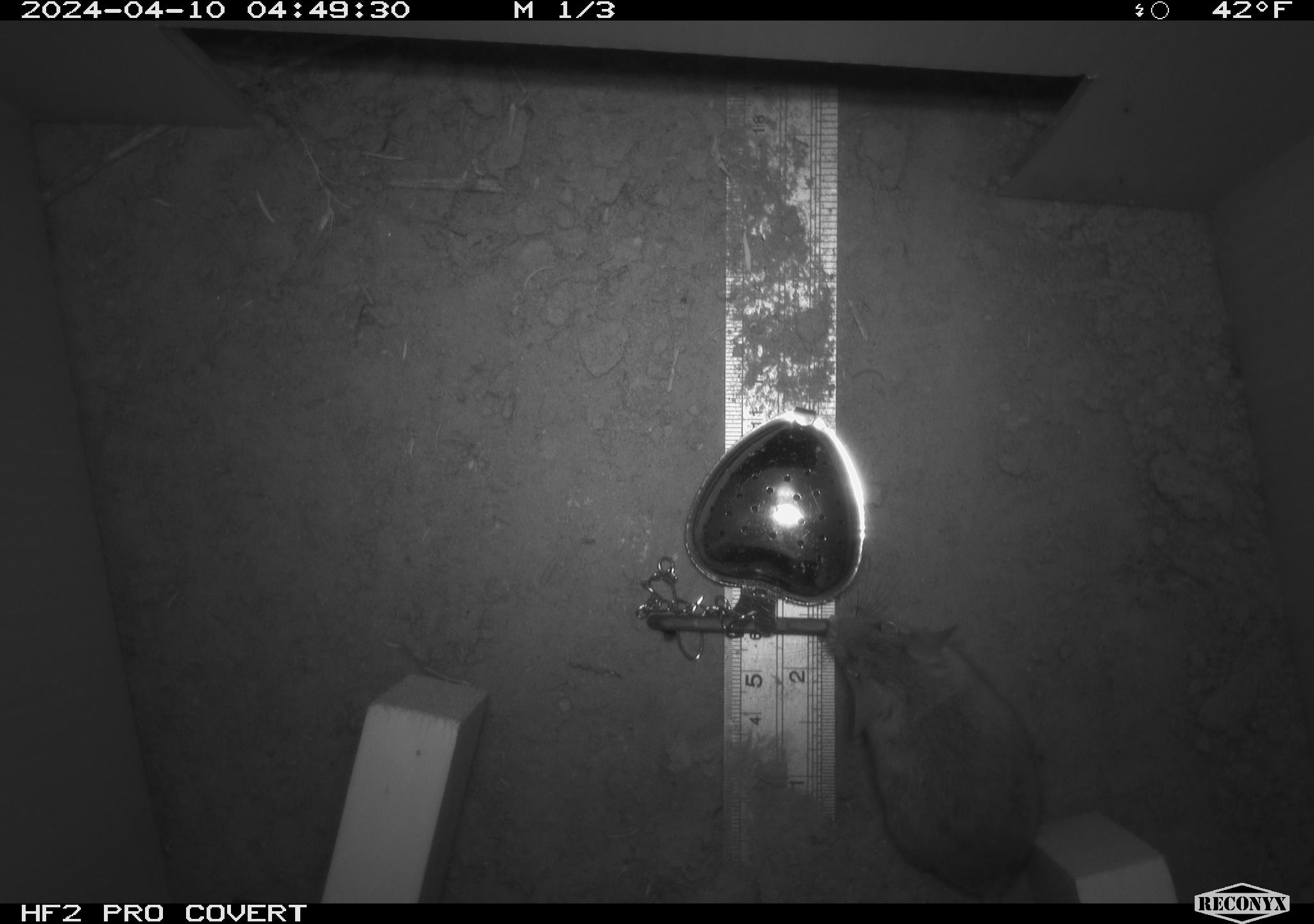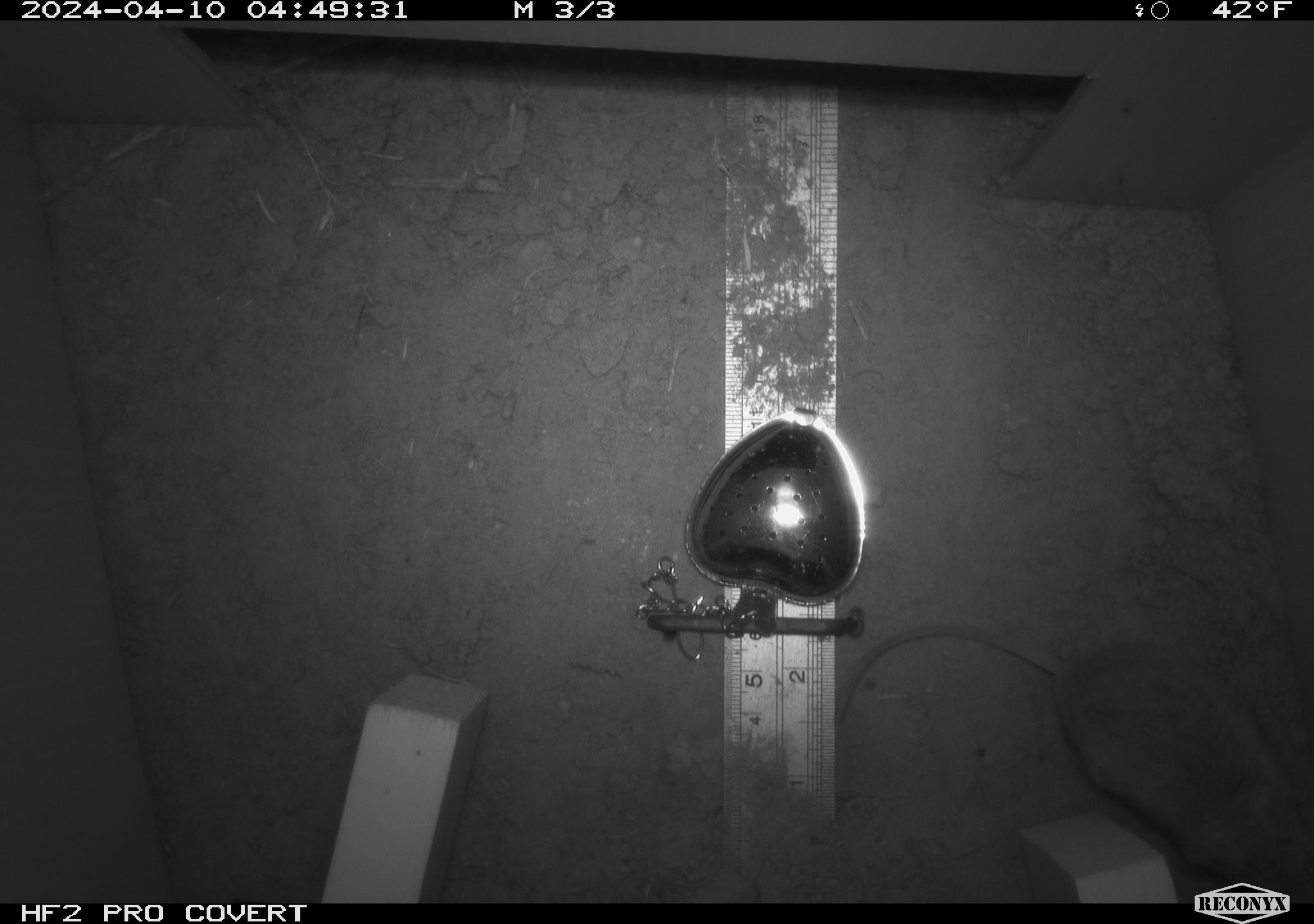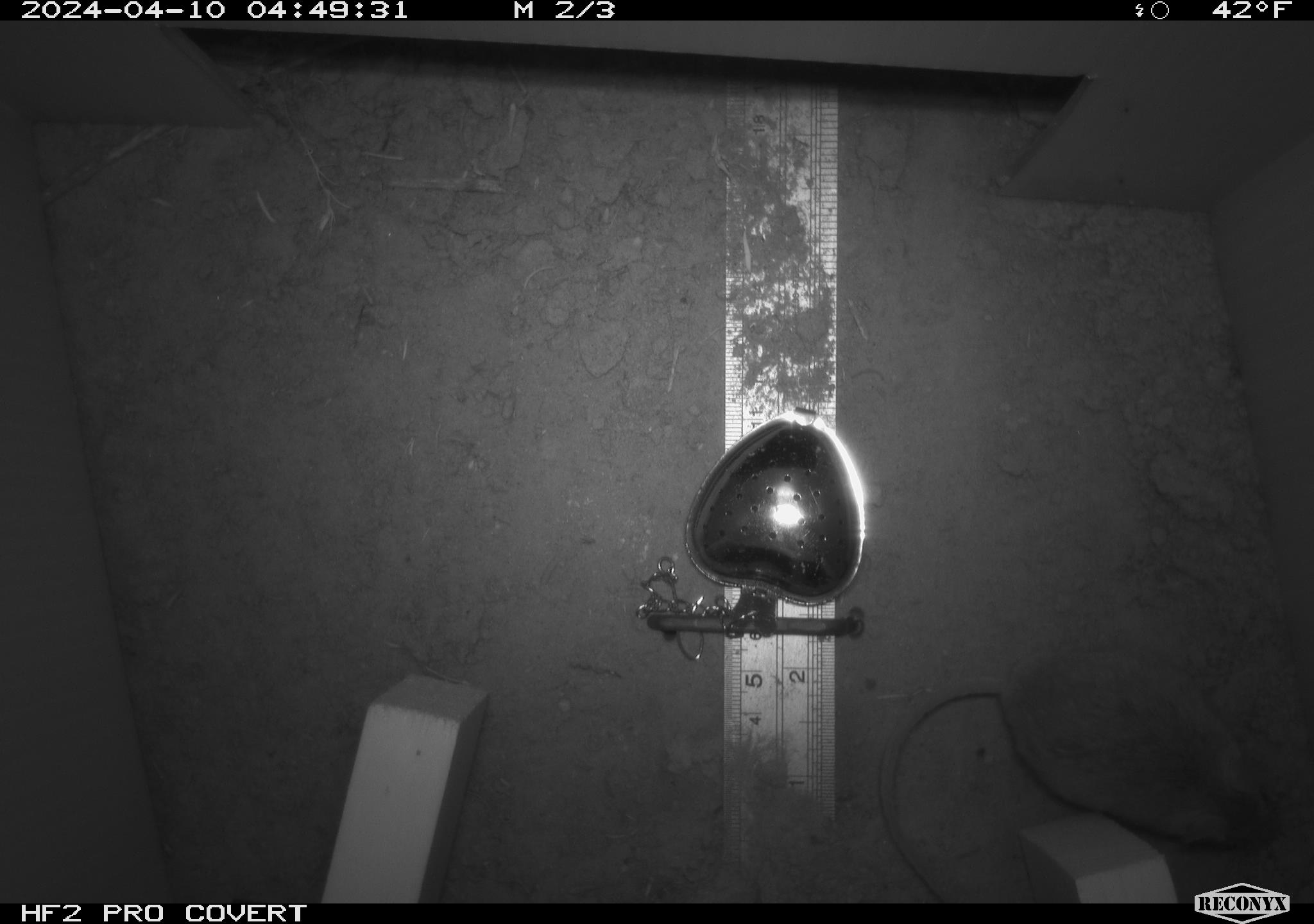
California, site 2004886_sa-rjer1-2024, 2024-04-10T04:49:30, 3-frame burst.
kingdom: Animalia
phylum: Chordata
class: Mammalia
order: Rodentia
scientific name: Rodentia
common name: mouse species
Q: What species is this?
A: Mouse species (Rodentia).